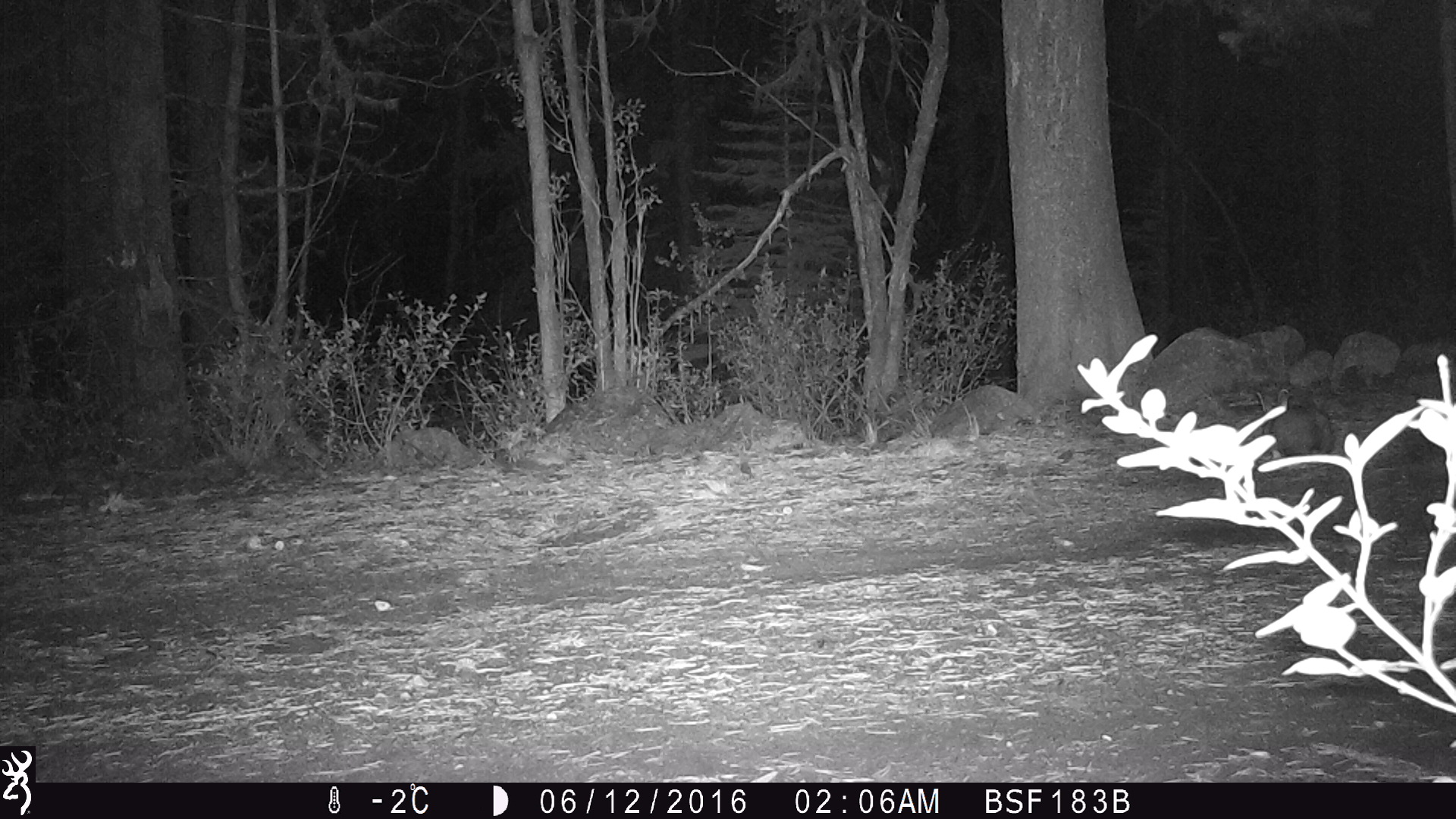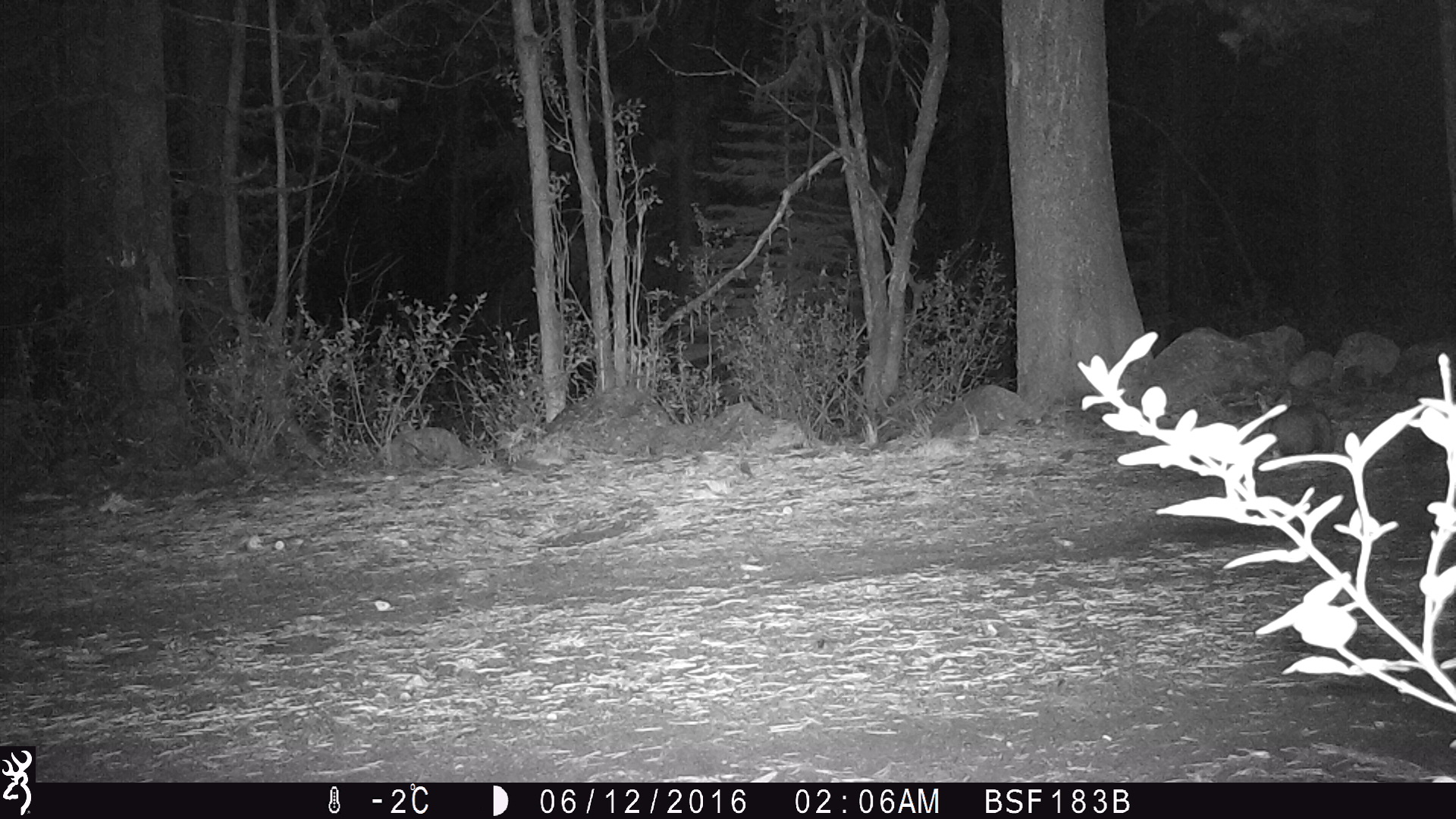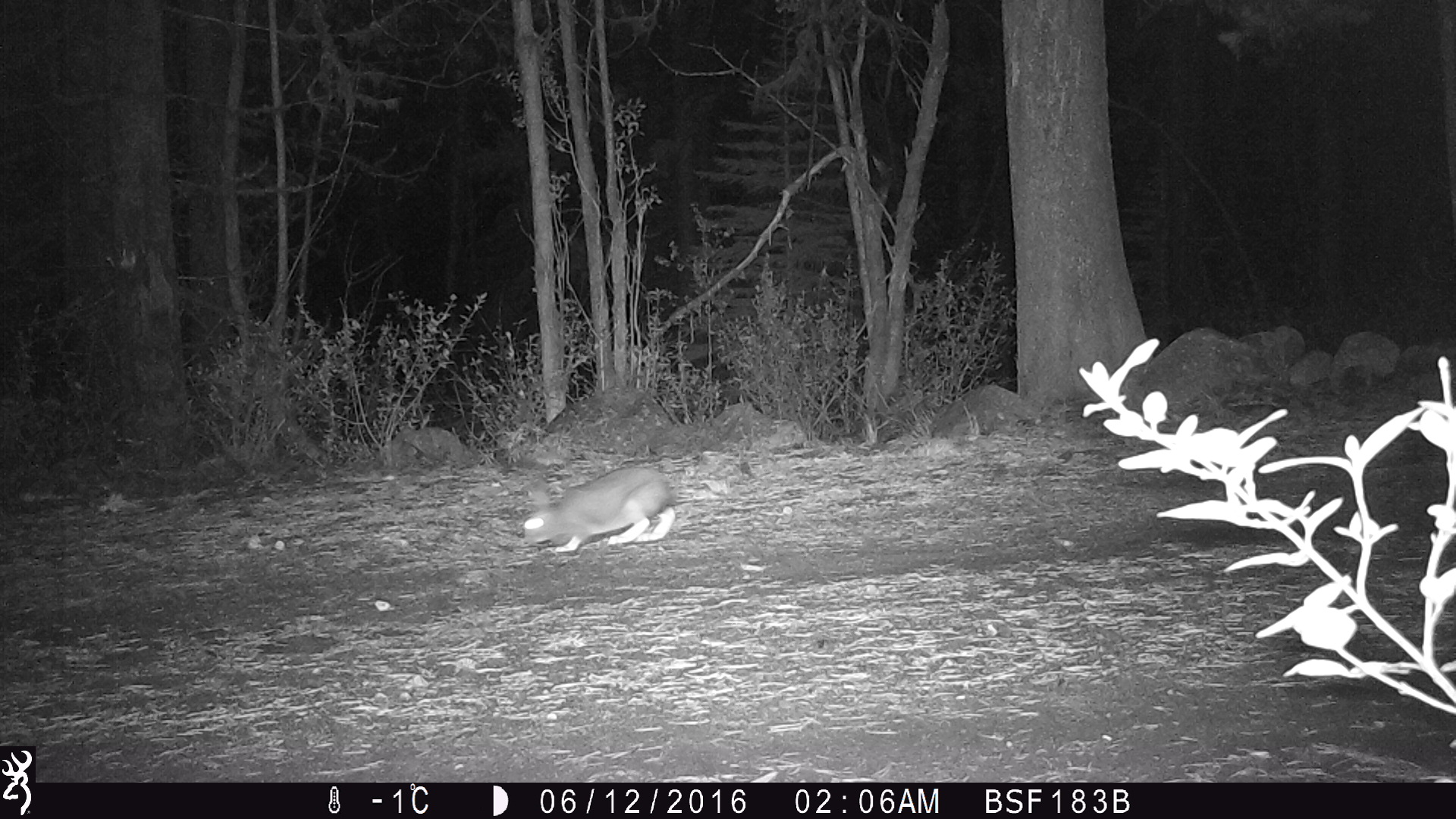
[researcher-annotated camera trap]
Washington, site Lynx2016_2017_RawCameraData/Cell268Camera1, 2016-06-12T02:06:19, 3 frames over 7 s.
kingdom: Animalia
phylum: Chordata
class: Mammalia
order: Lagomorpha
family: Leporidae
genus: Lepus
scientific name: Lepus americanus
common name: snowshoe hare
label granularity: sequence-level